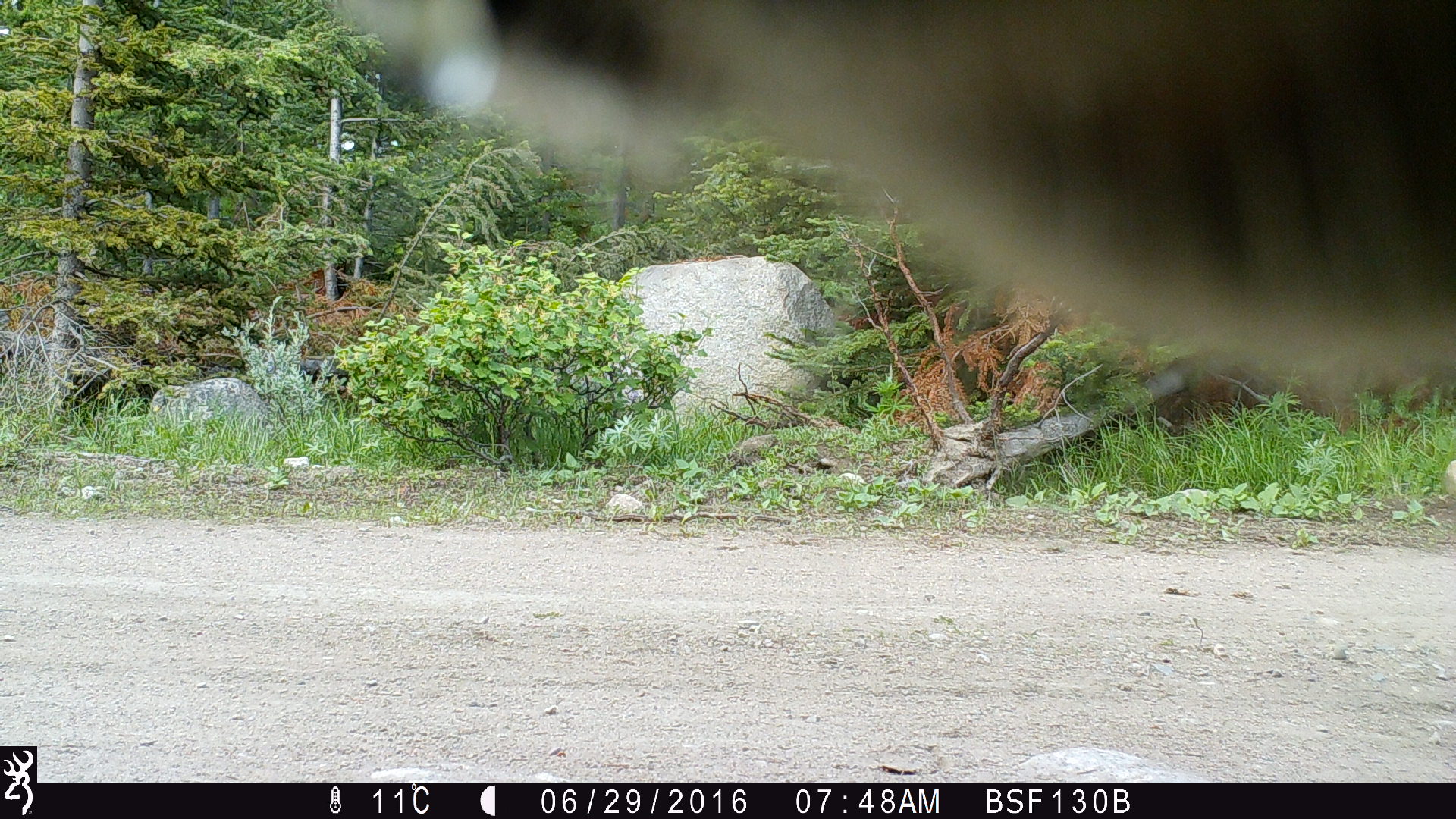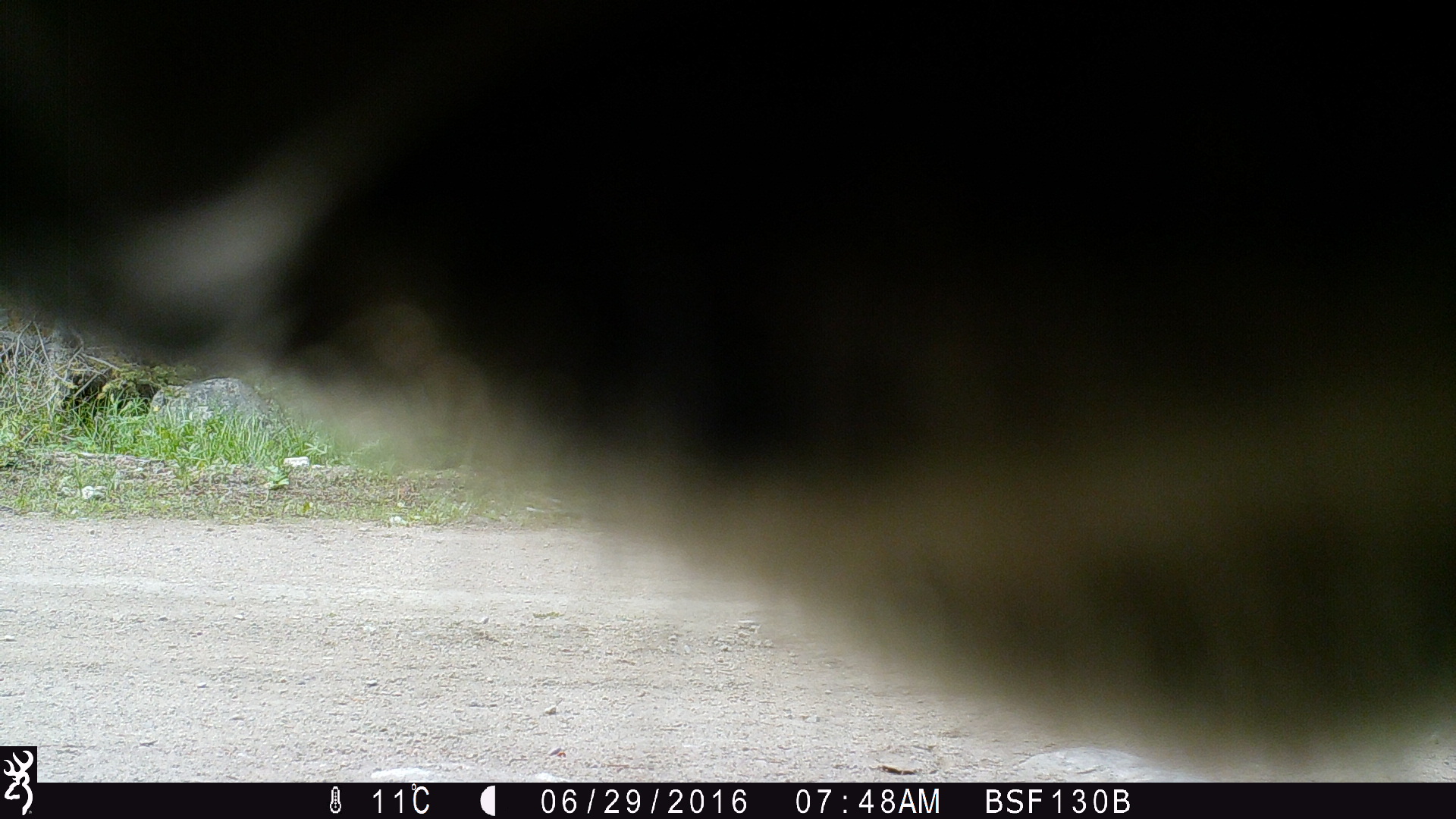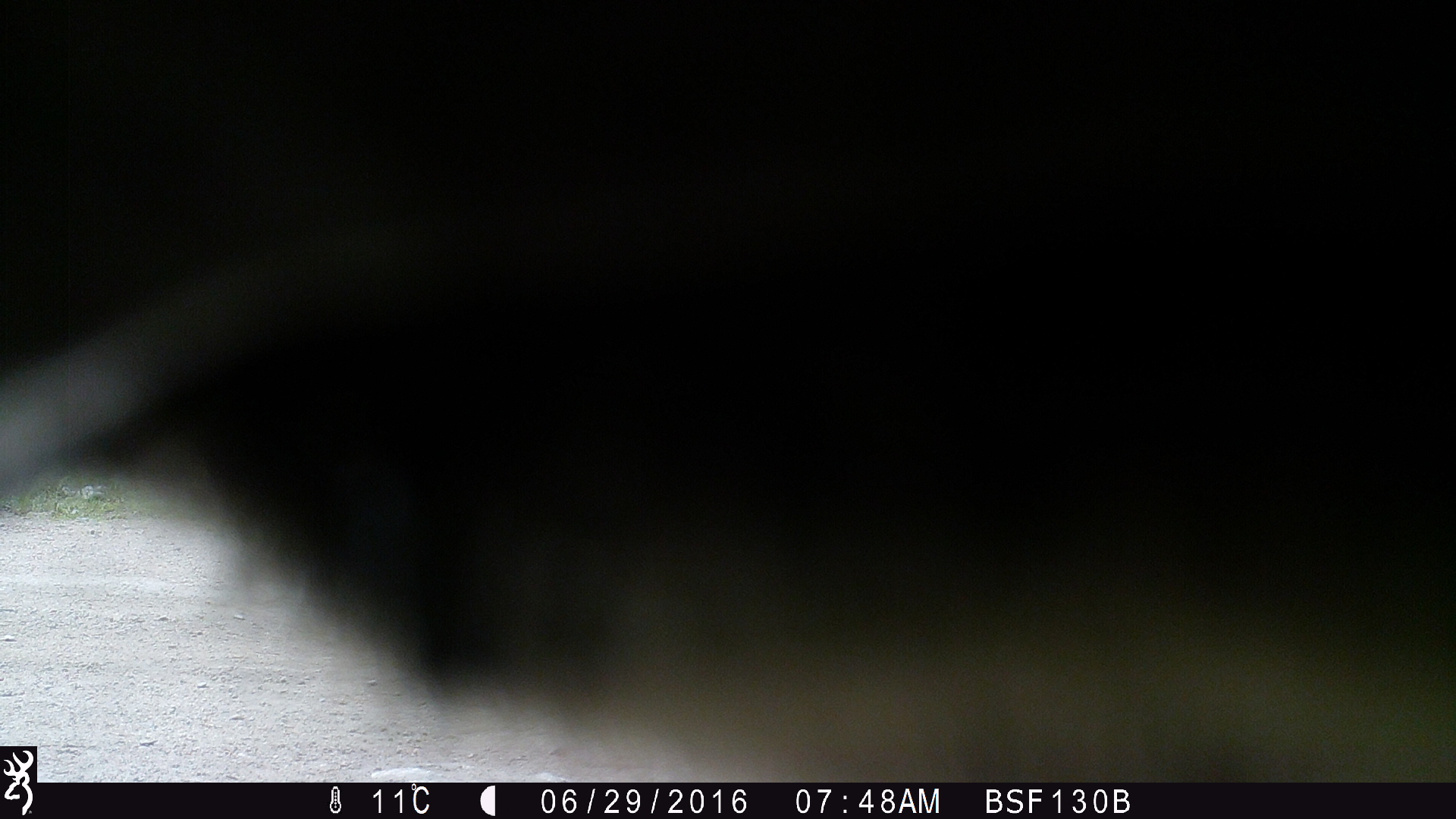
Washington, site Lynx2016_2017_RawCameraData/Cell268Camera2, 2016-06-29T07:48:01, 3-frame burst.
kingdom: Animalia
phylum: Chordata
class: Mammalia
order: Artiodactyla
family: Bovidae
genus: Bos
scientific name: Bos taurus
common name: domestic cattle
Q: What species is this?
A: Domestic cattle (Bos taurus).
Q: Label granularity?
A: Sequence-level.